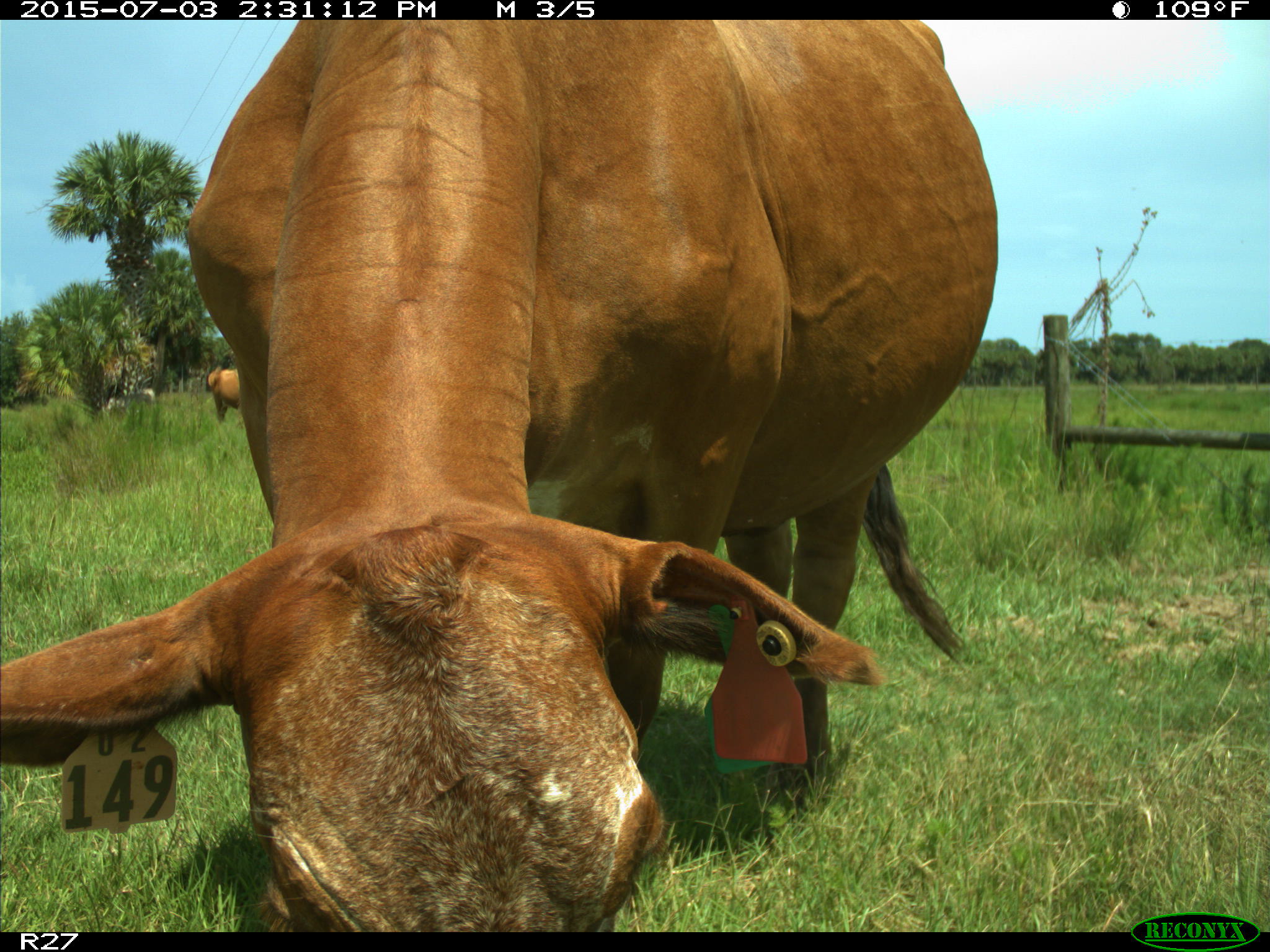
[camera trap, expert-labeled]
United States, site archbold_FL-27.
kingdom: Animalia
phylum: Chordata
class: Mammalia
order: Artiodactyla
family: Bovidae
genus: Bos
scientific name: Bos taurus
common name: domestic cow